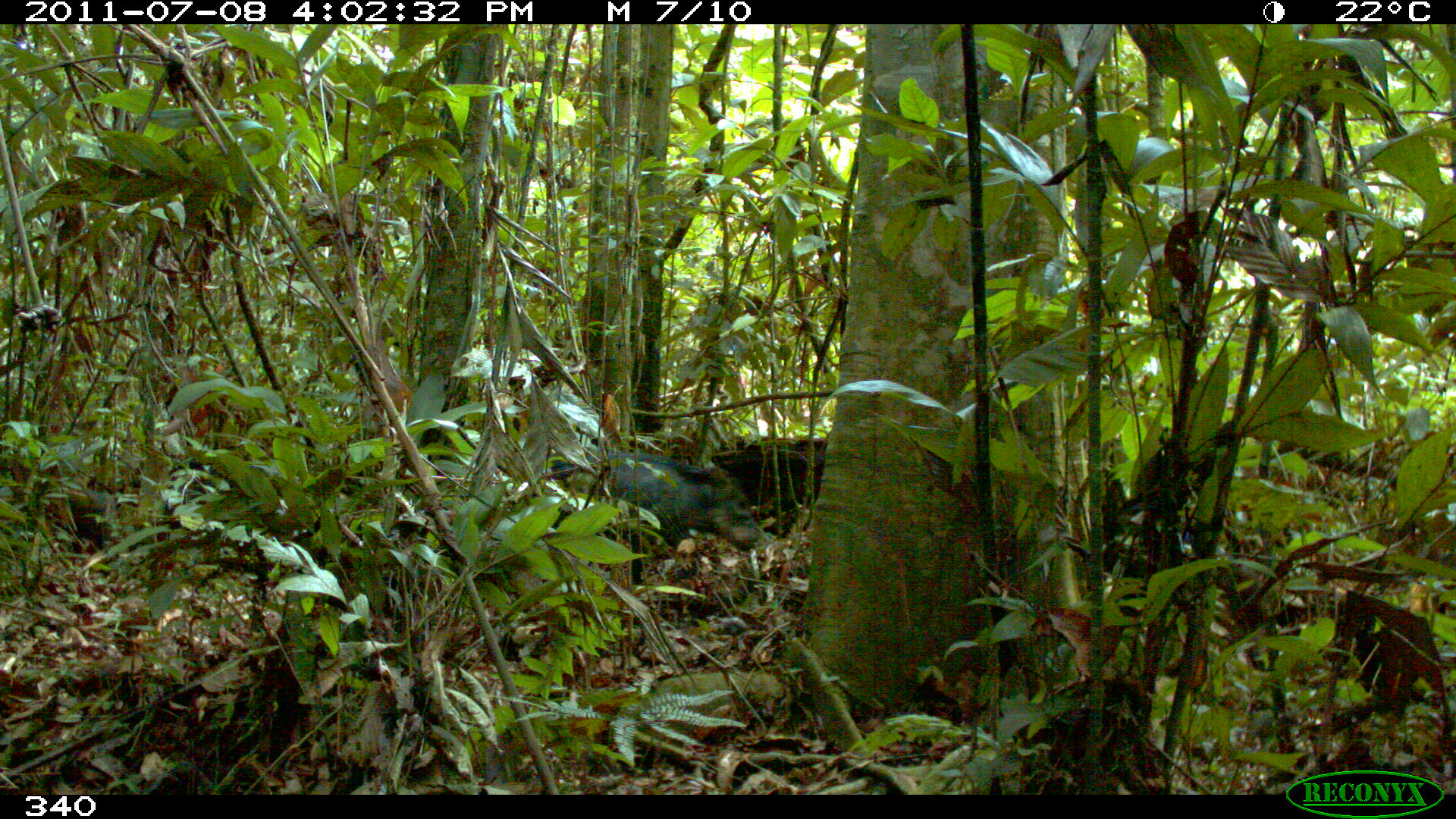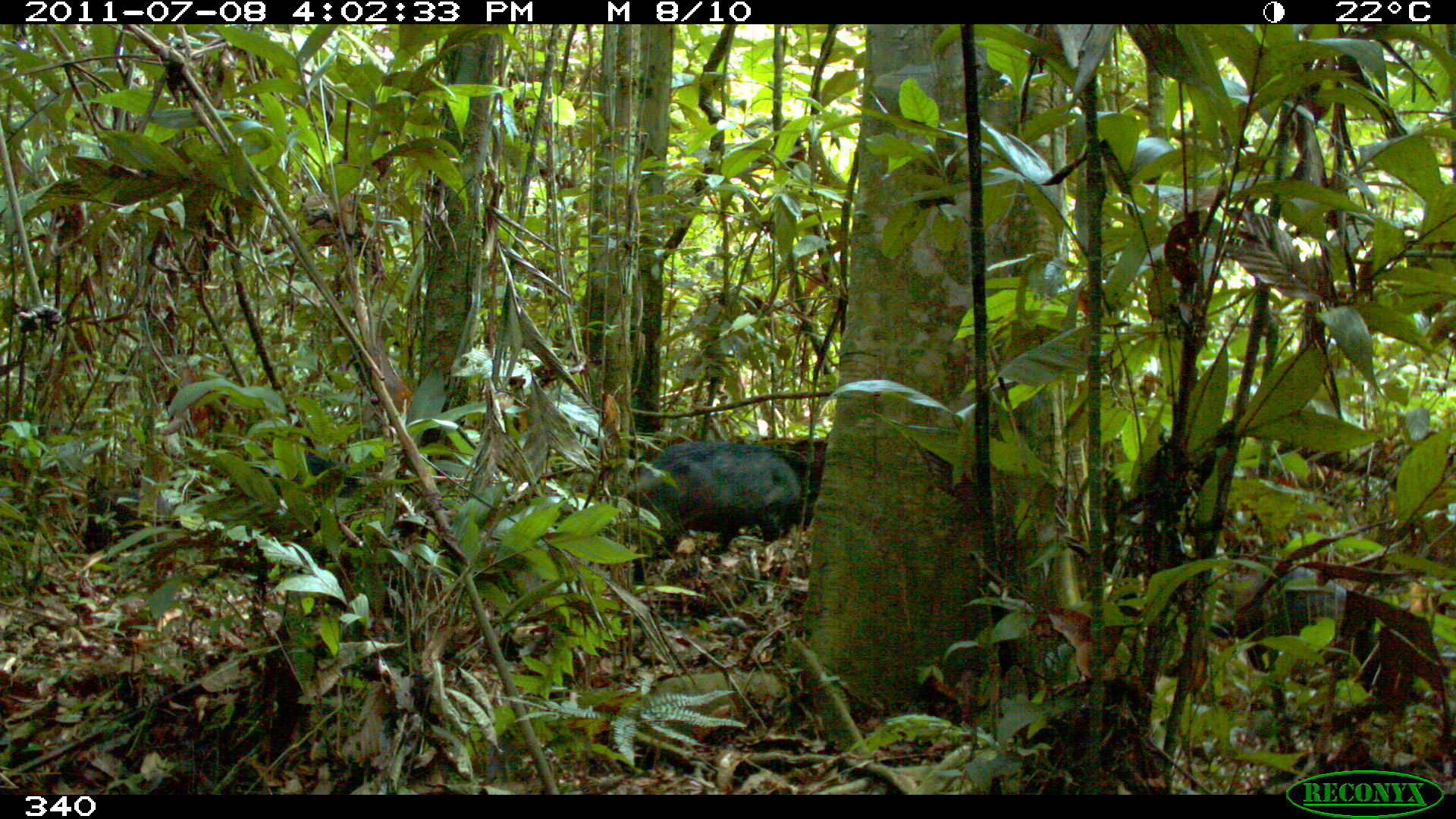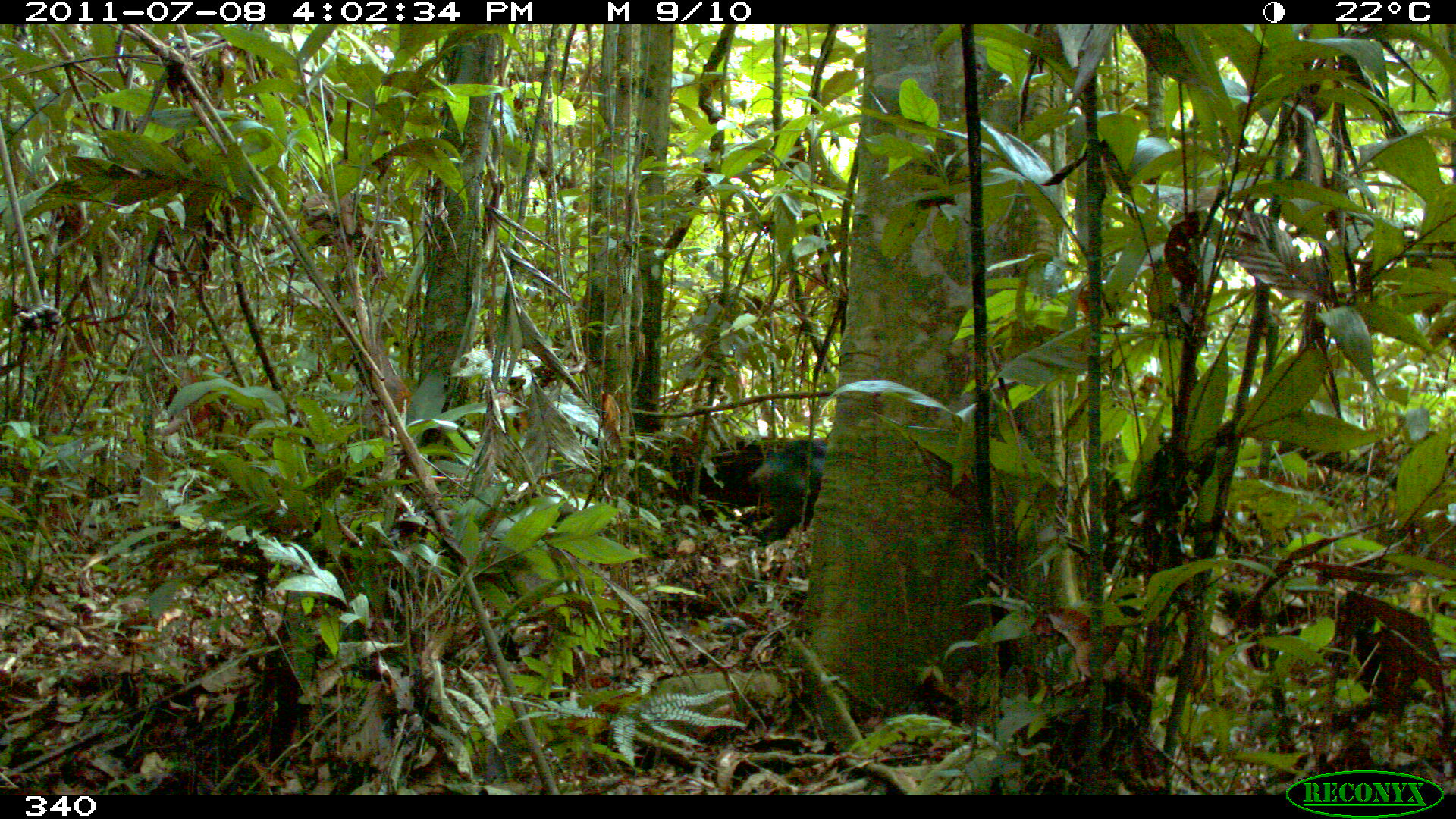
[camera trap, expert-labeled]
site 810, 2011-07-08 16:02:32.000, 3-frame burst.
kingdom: Animalia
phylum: Chordata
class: Mammalia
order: Artiodactyla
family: Tayassuidae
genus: Tayassu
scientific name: Tayassu pecari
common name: white-lipped peccary